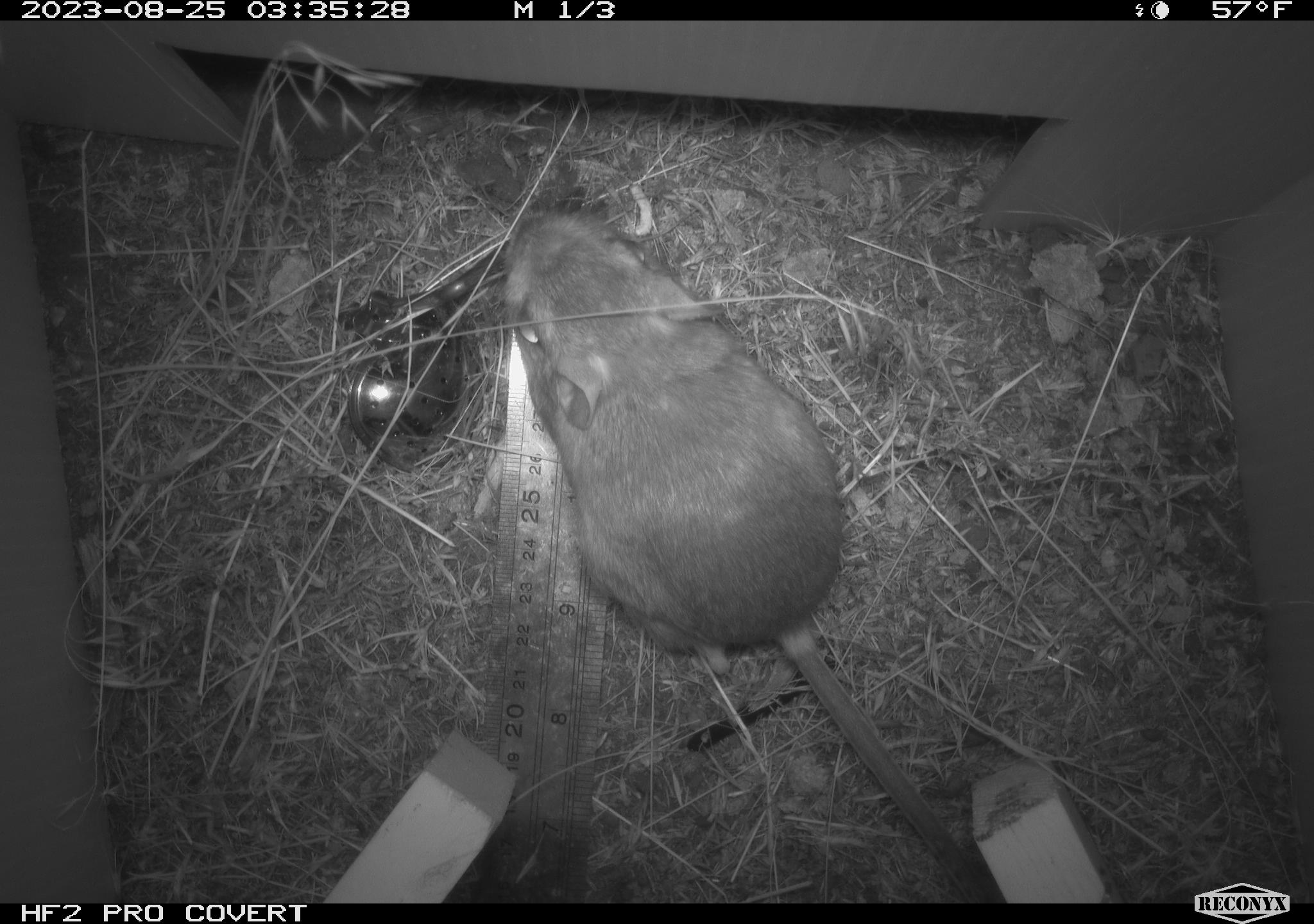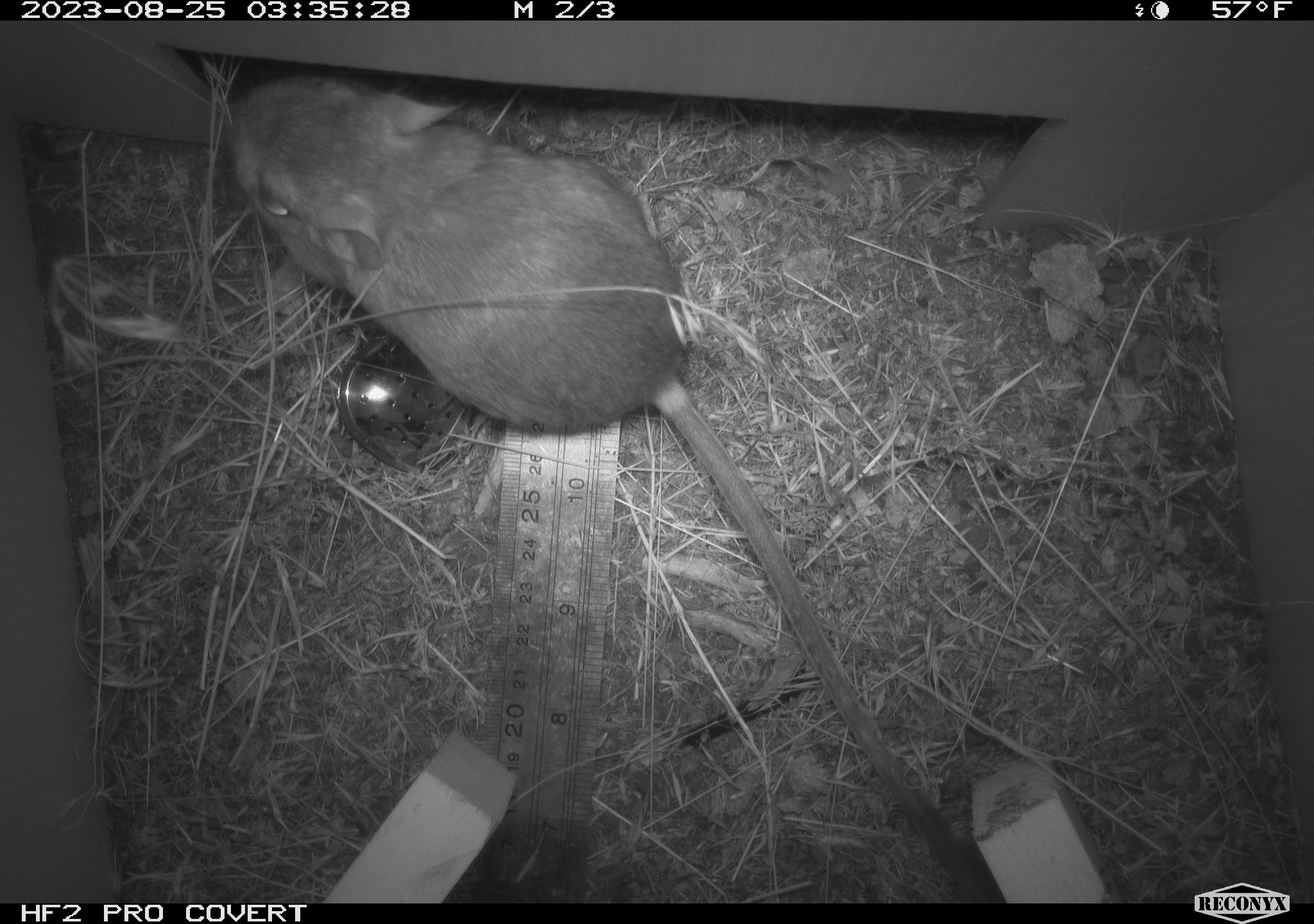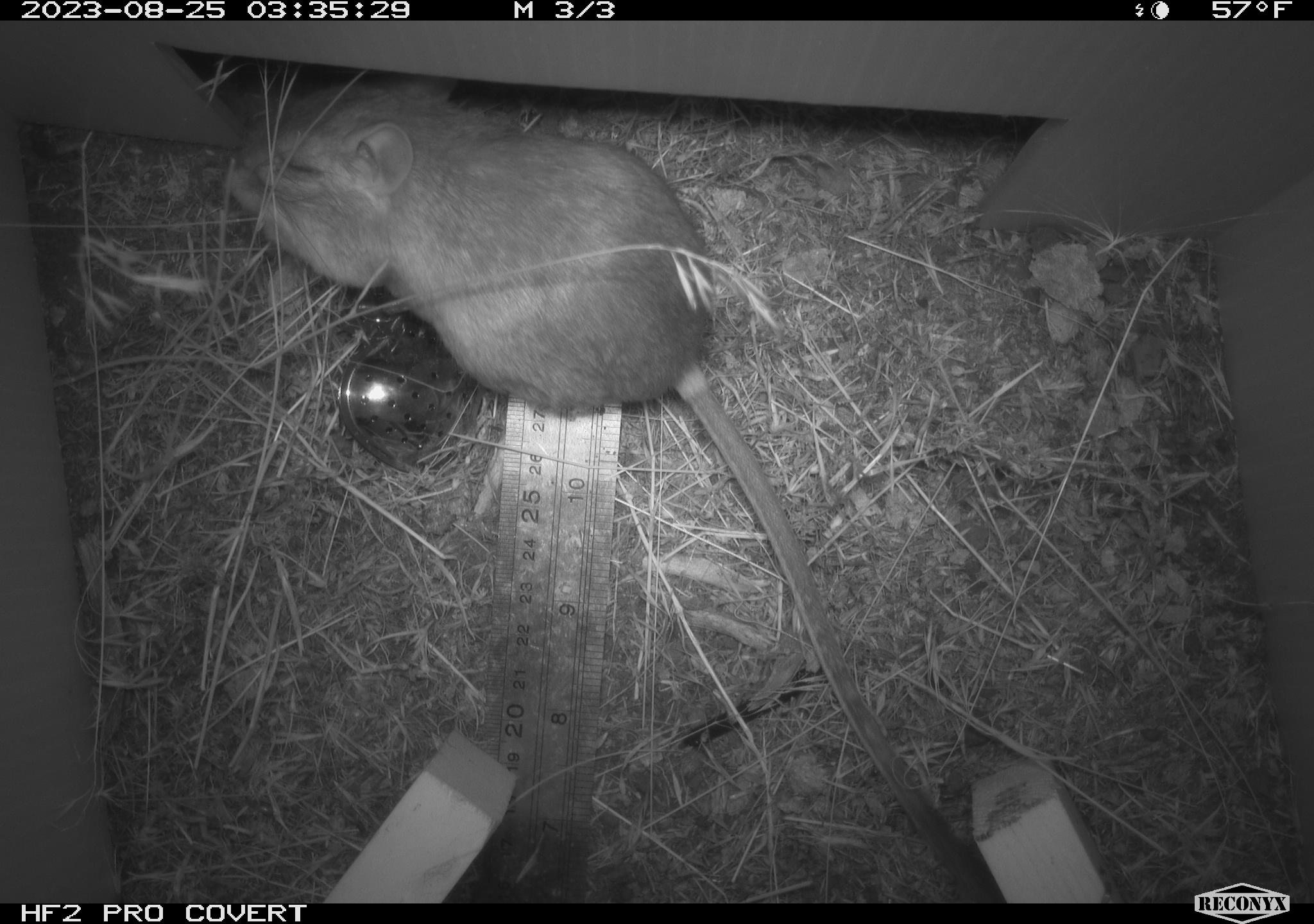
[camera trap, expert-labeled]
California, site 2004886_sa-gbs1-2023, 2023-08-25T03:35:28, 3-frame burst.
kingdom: Animalia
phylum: Chordata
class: Mammalia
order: Rodentia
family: Heteromyidae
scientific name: Heteromyidae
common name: kangaroo rats and pocket mice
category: heteromyidae family